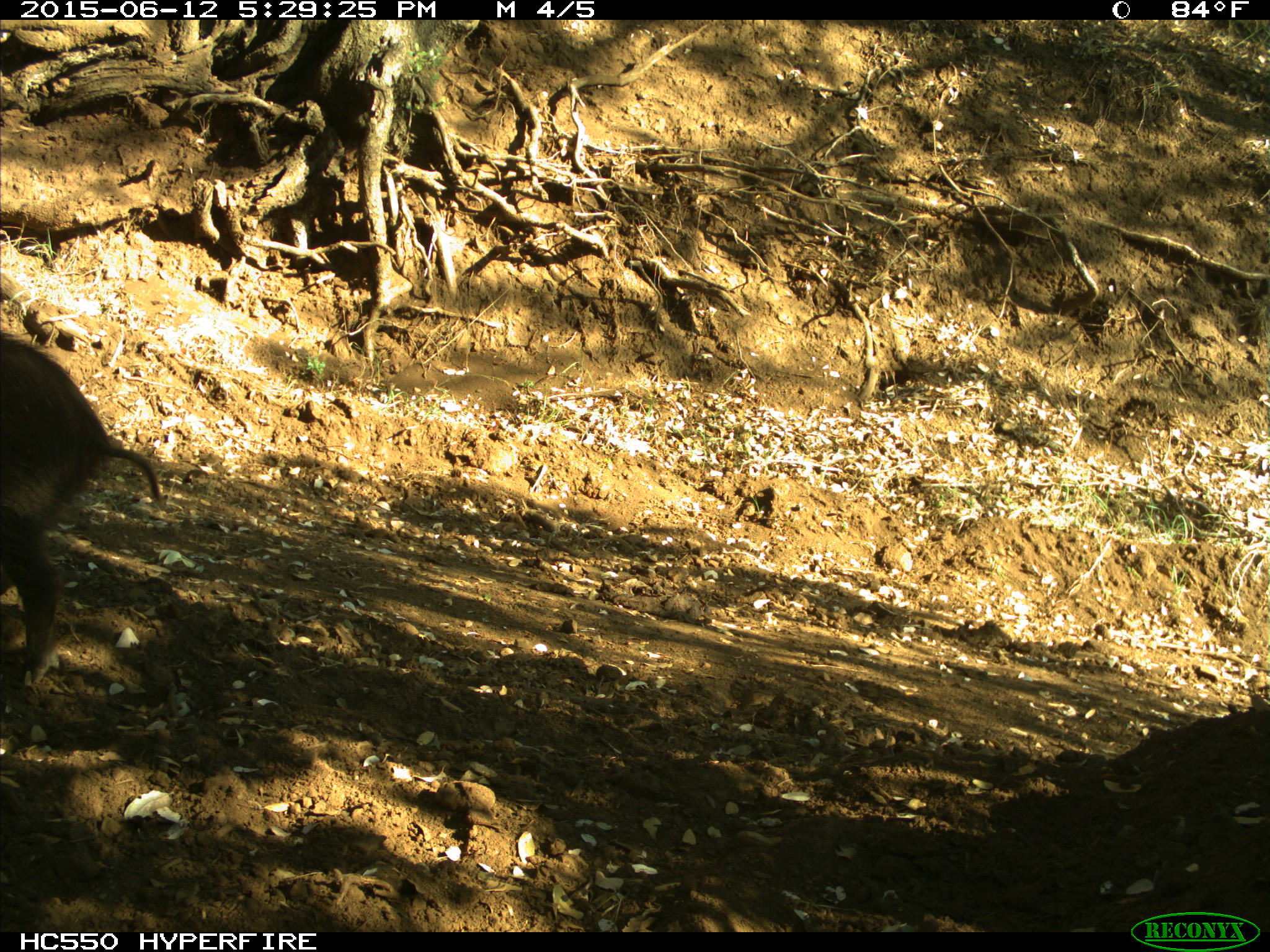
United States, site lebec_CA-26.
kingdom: Animalia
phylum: Chordata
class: Mammalia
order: Artiodactyla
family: Suidae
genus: Sus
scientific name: Sus scrofa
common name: wild boar